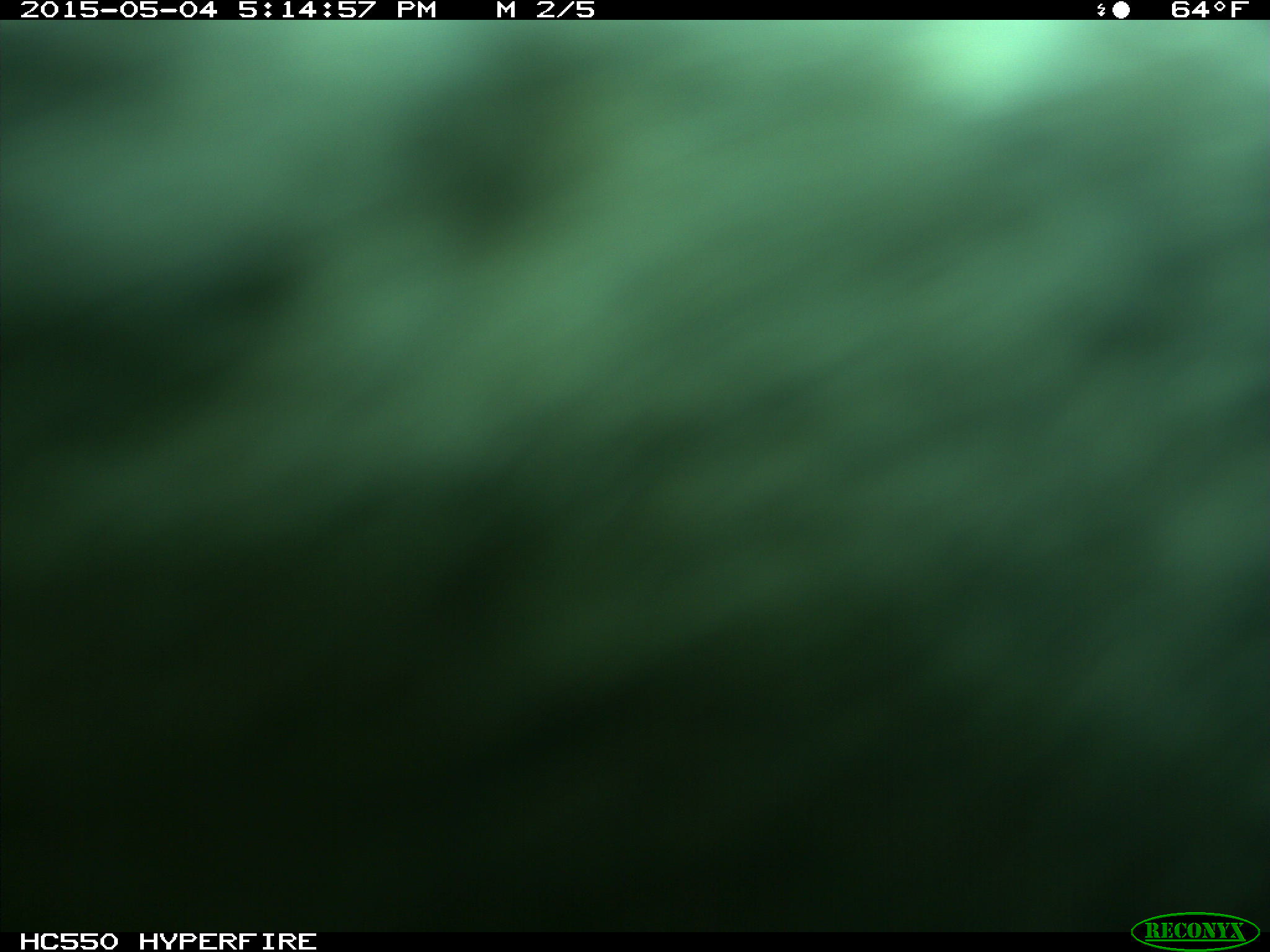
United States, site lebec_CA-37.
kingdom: Animalia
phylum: Chordata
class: Mammalia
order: Artiodactyla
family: Bovidae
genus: Bos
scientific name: Bos taurus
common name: domestic cow